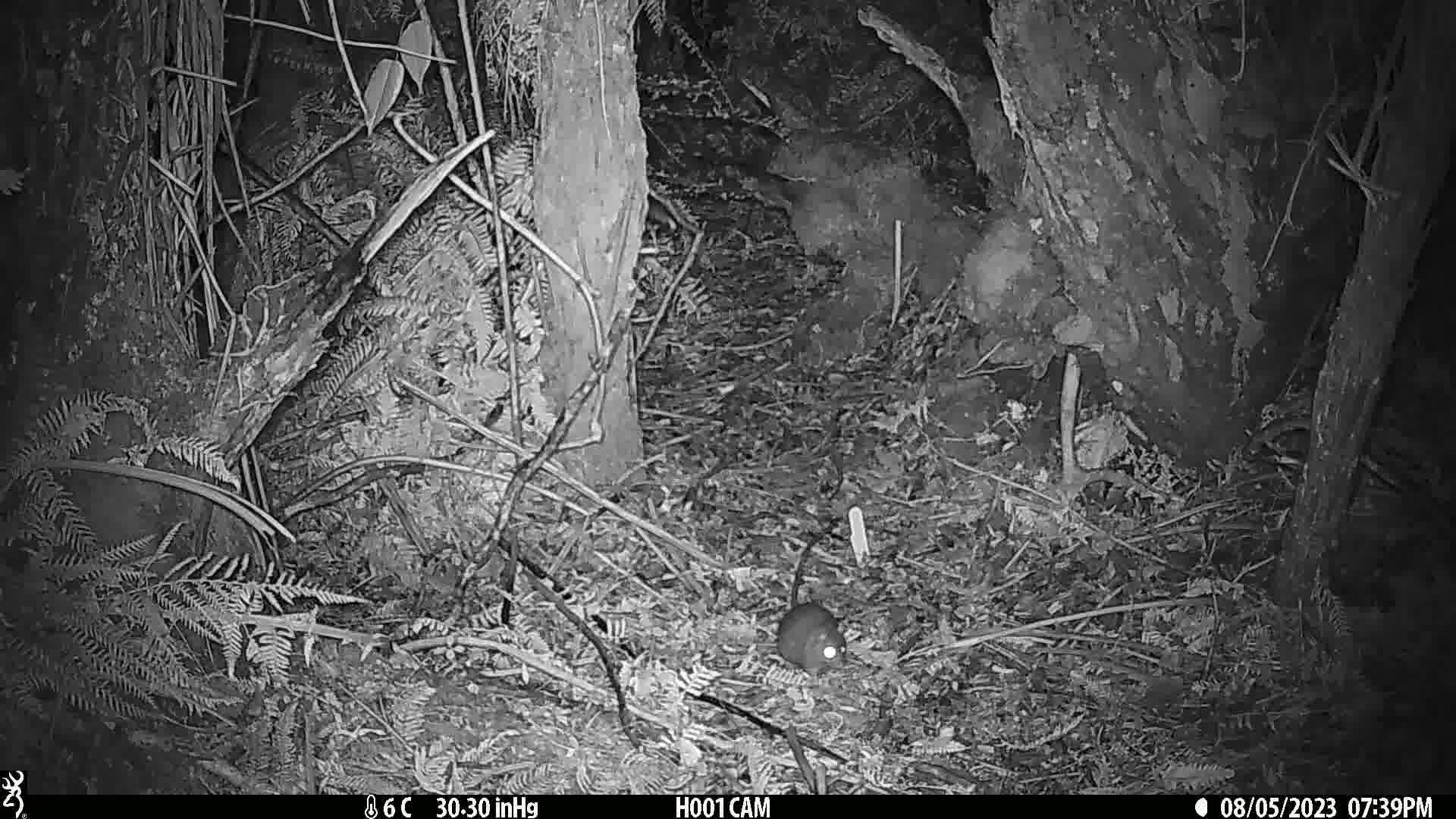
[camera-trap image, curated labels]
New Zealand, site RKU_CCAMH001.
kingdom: Animalia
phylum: Chordata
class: Mammalia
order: Rodentia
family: Muridae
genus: Rattus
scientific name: Rattus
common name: rat